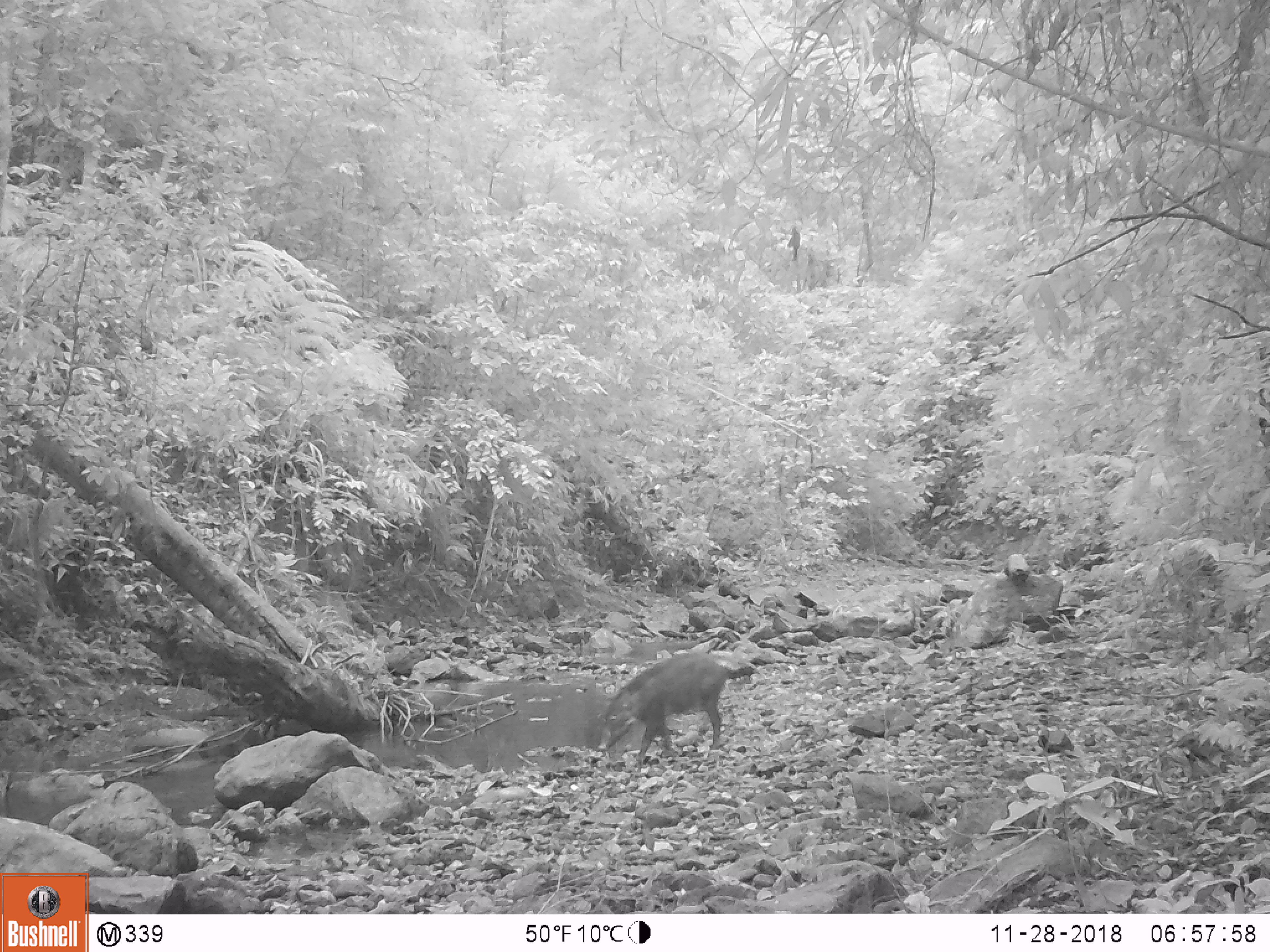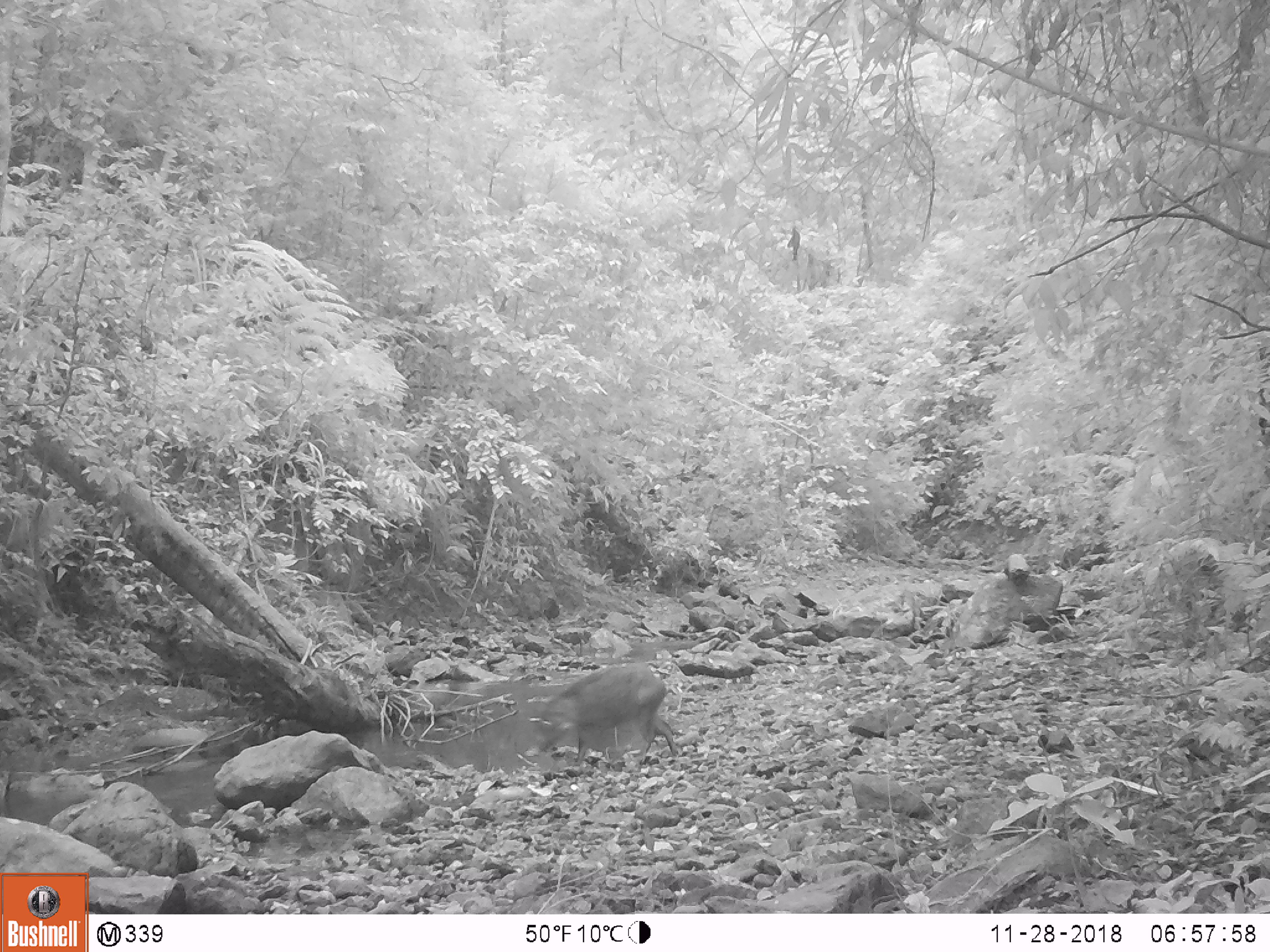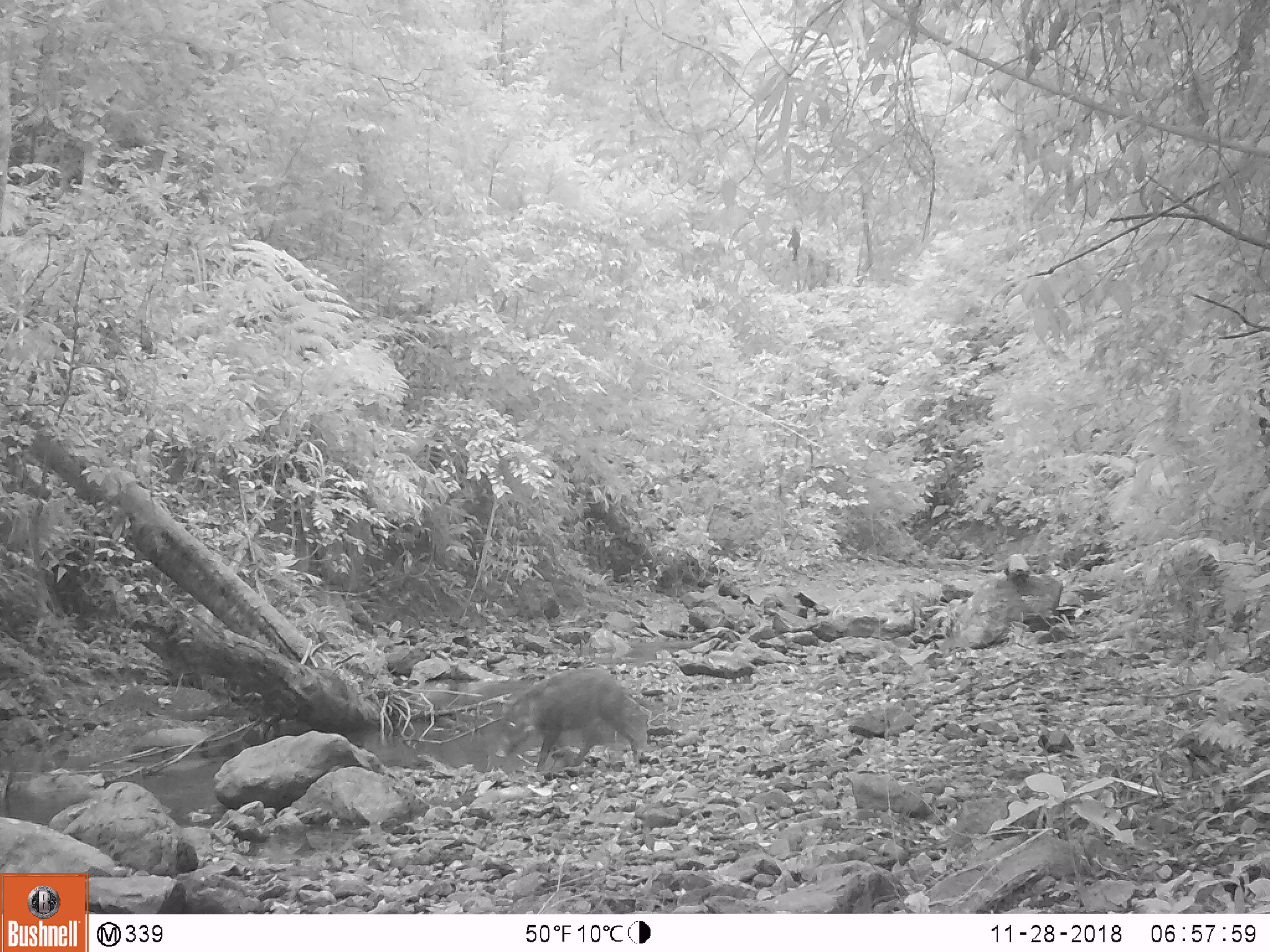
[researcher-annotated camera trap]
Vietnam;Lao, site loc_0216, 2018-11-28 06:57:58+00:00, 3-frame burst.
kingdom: Animalia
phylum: Chordata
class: Mammalia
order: Artiodactyla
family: Suidae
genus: Sus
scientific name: Sus scrofa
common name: eurasian wild pig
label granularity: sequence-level